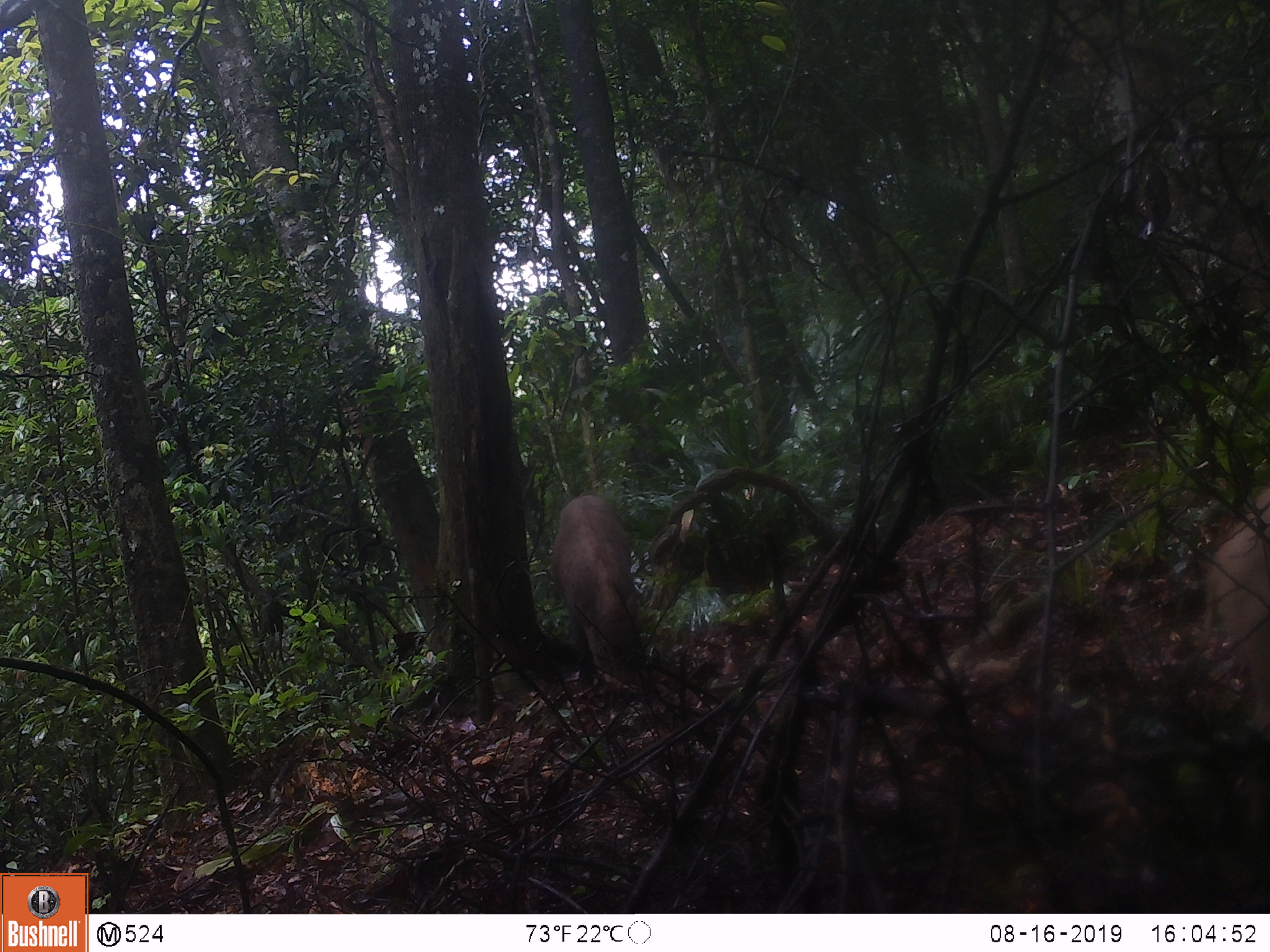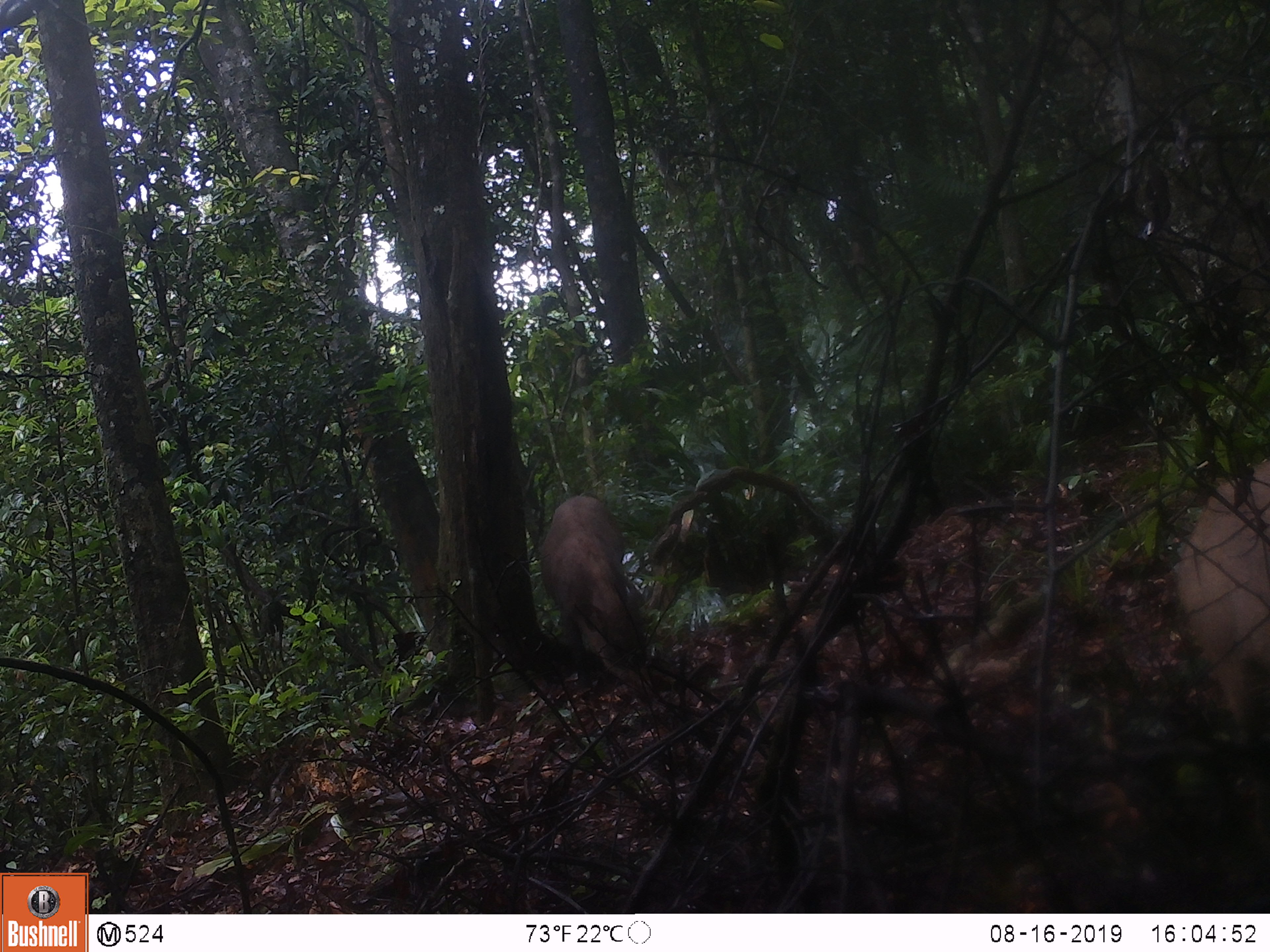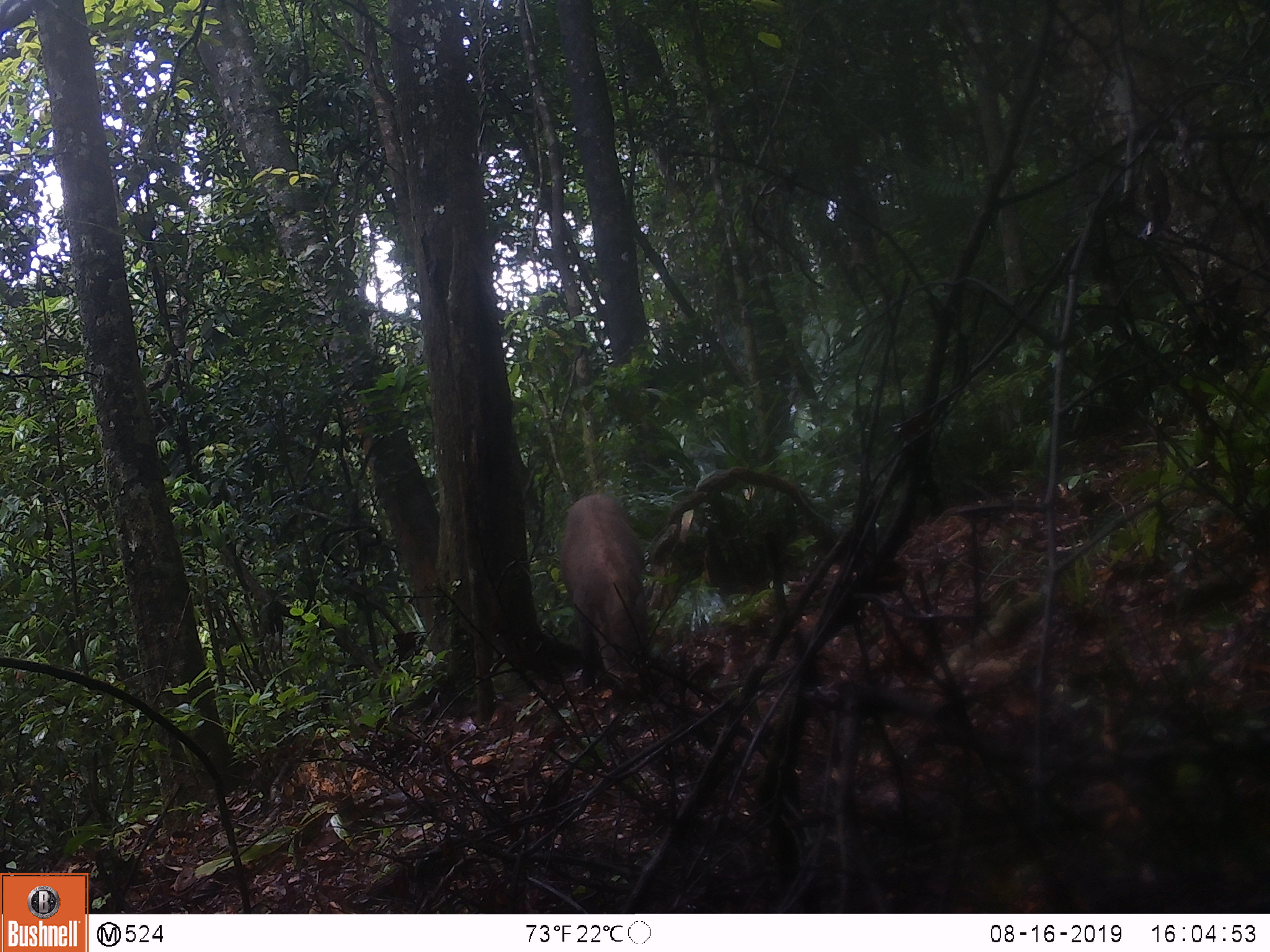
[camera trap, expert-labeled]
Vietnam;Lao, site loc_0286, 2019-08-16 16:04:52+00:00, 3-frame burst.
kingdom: Animalia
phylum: Chordata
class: Mammalia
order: Artiodactyla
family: Suidae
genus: Sus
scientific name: Sus scrofa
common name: eurasian wild pig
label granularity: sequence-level